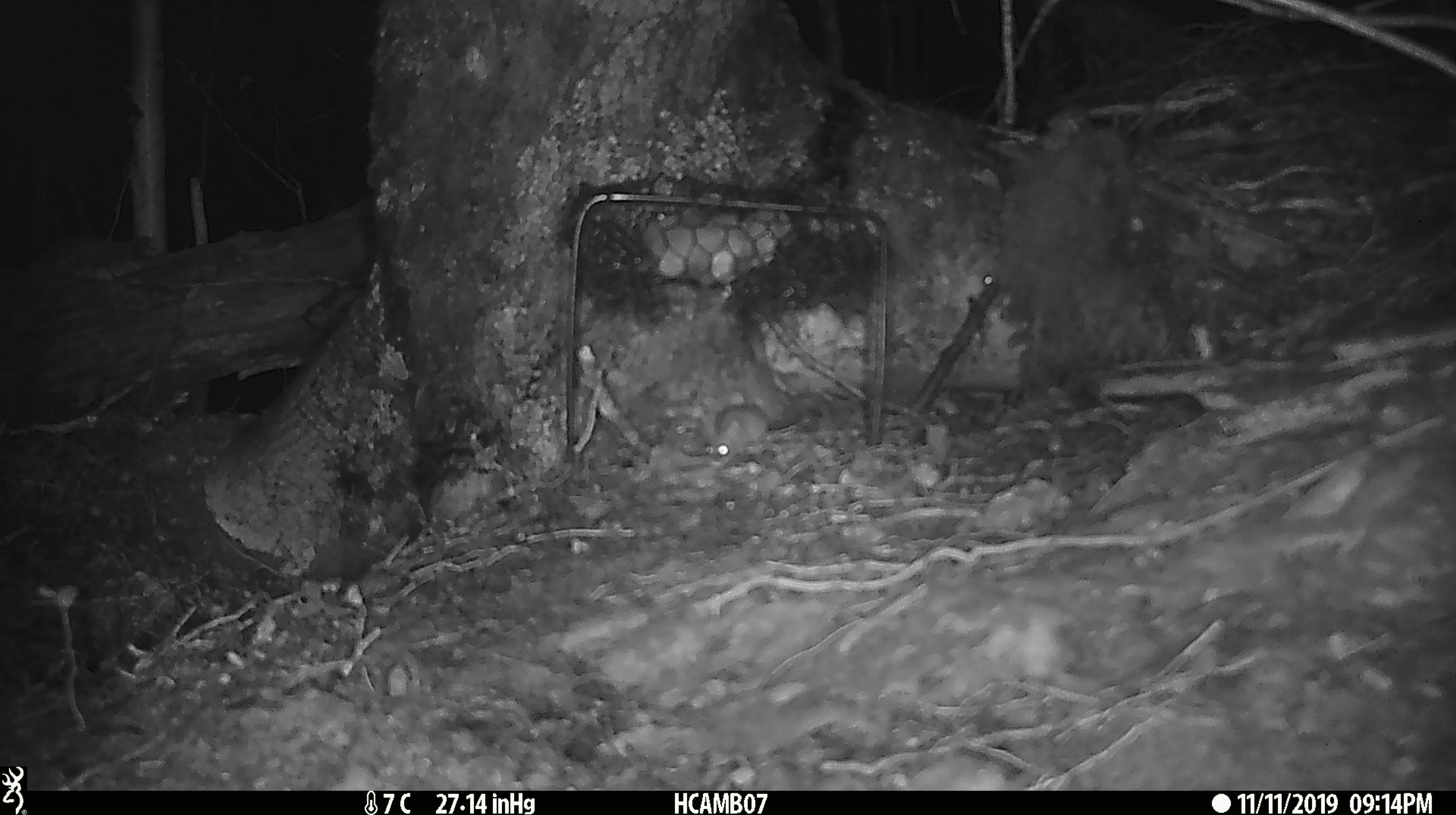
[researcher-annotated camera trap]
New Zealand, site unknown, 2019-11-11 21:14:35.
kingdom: Animalia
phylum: Chordata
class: Mammalia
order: Rodentia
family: Muridae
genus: Mus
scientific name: Mus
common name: mouse